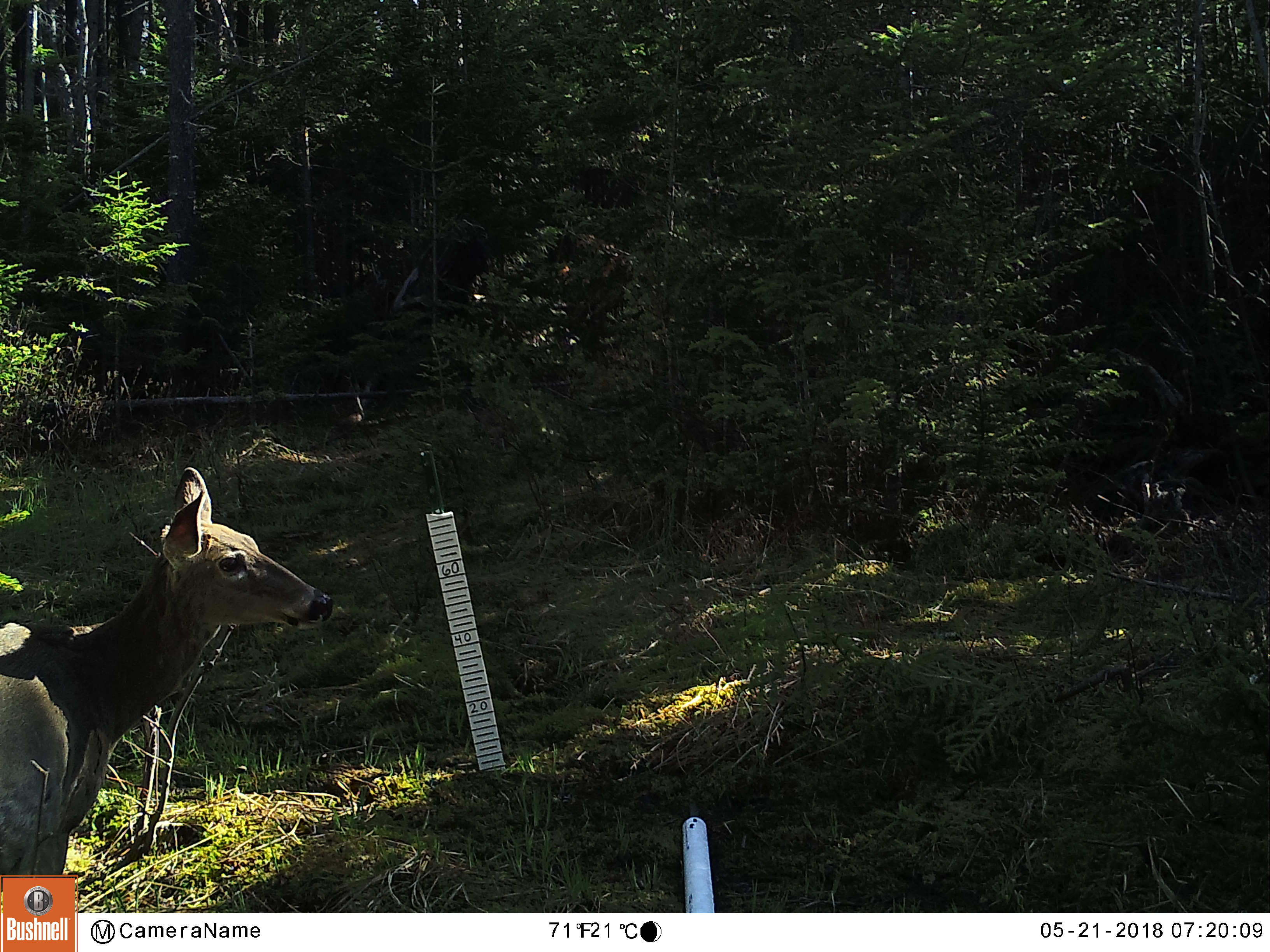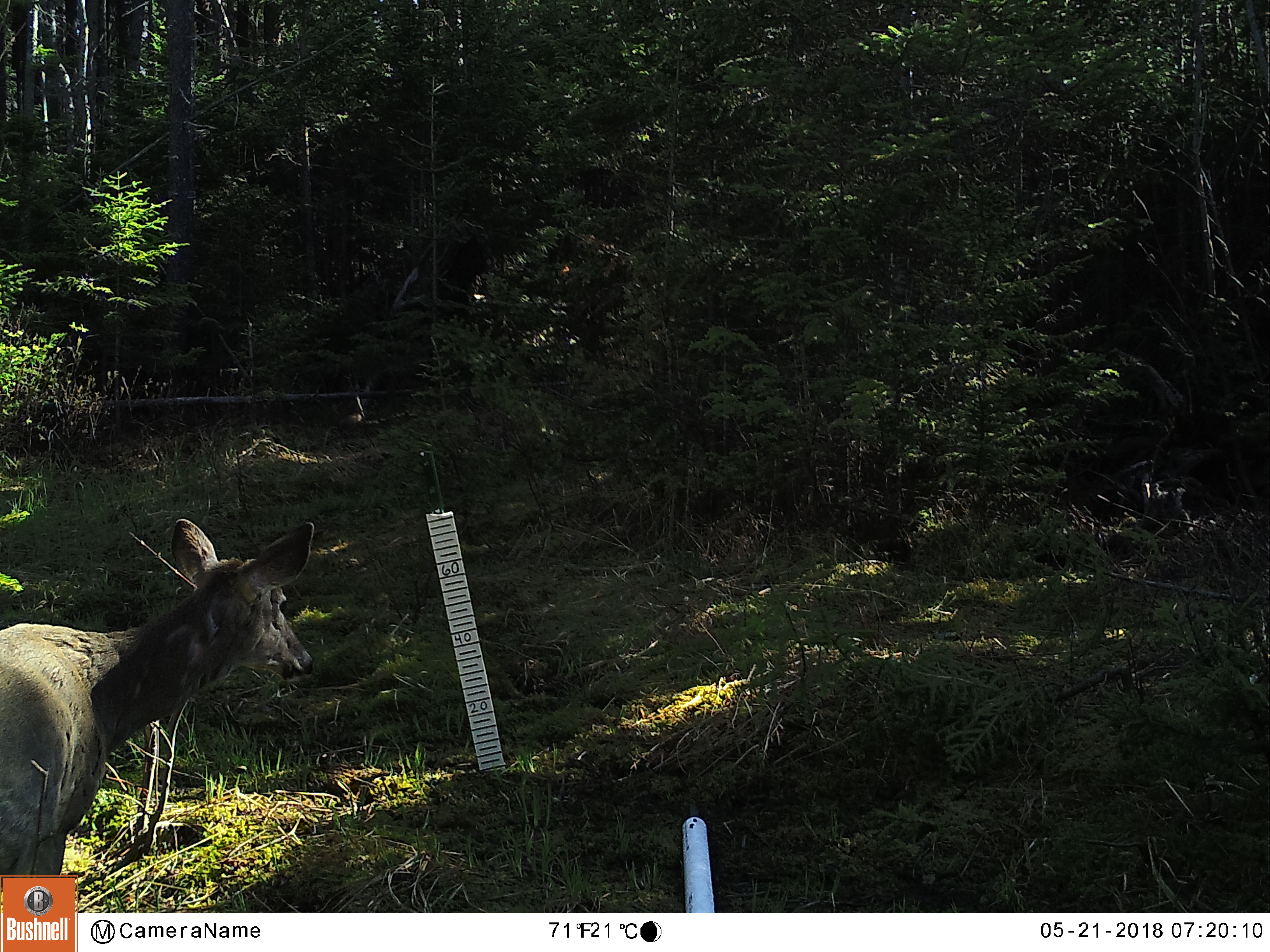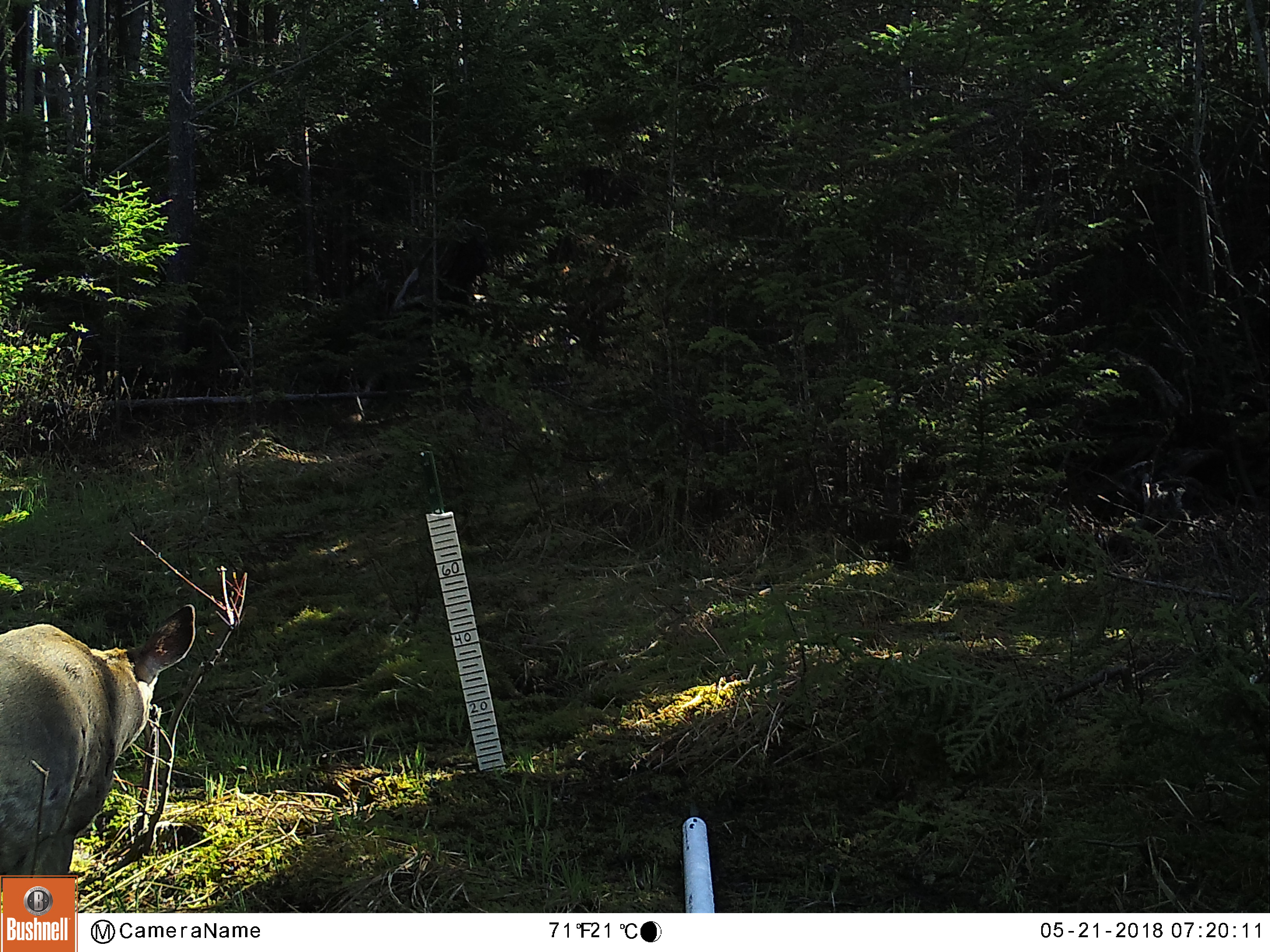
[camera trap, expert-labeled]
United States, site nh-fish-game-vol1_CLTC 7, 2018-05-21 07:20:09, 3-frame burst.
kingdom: Animalia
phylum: Chordata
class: Mammalia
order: Artiodactyla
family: Cervidae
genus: Odocoileus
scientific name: Odocoileus virginianus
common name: white-tailed deer